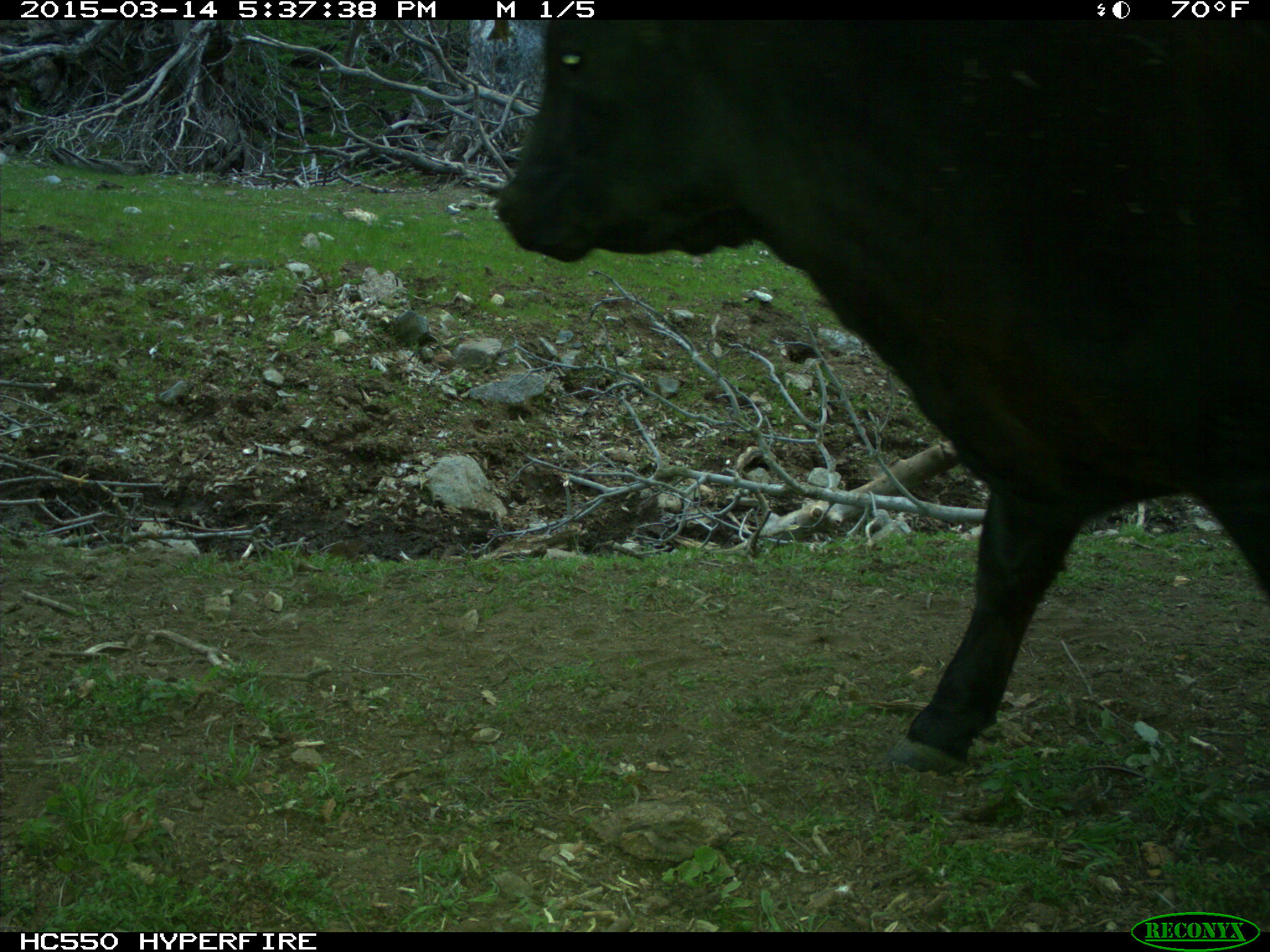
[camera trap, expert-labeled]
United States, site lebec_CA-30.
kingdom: Animalia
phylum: Chordata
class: Mammalia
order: Artiodactyla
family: Bovidae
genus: Bos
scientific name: Bos taurus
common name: domestic cow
Bos taurus (domestic cow).